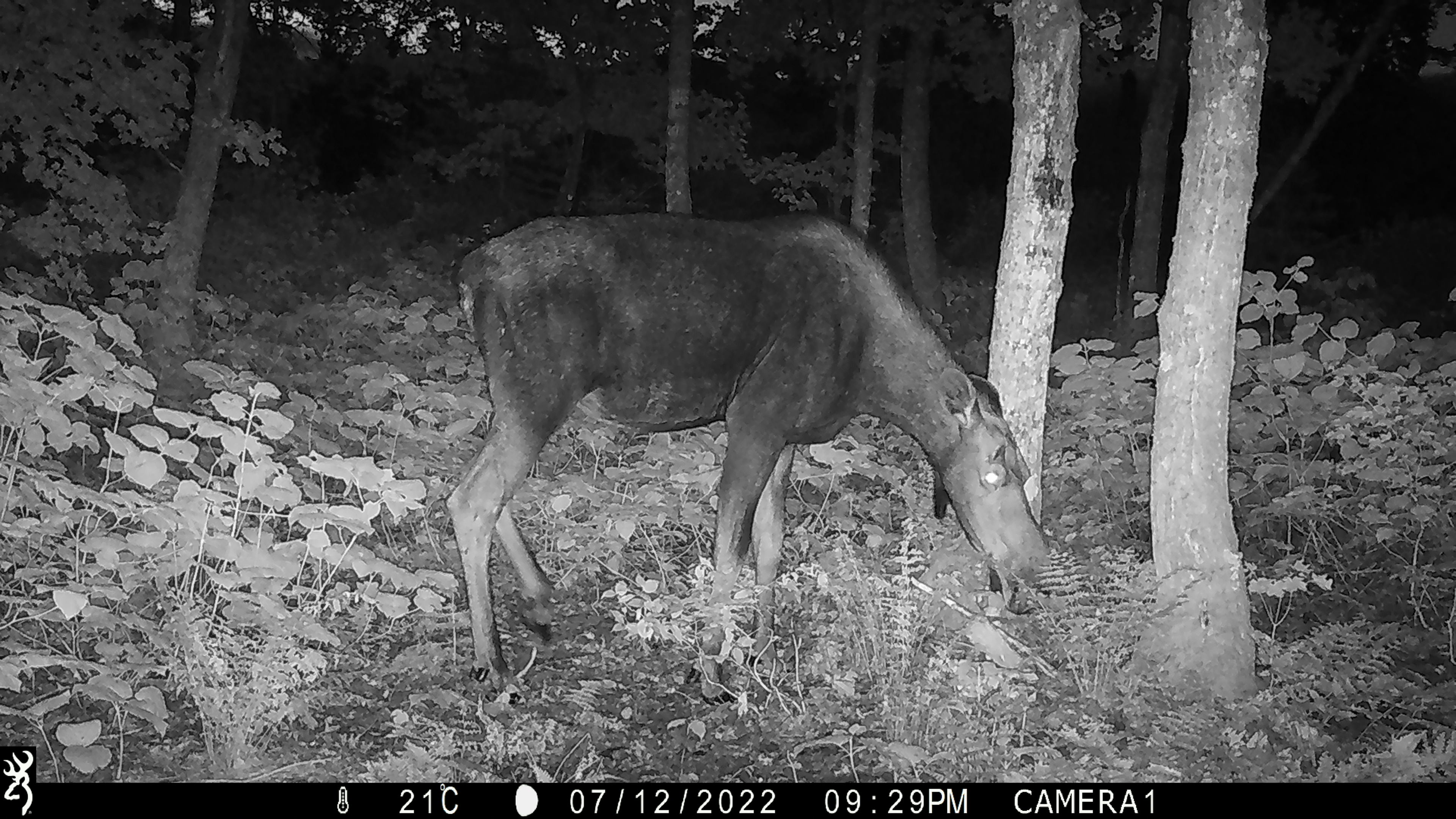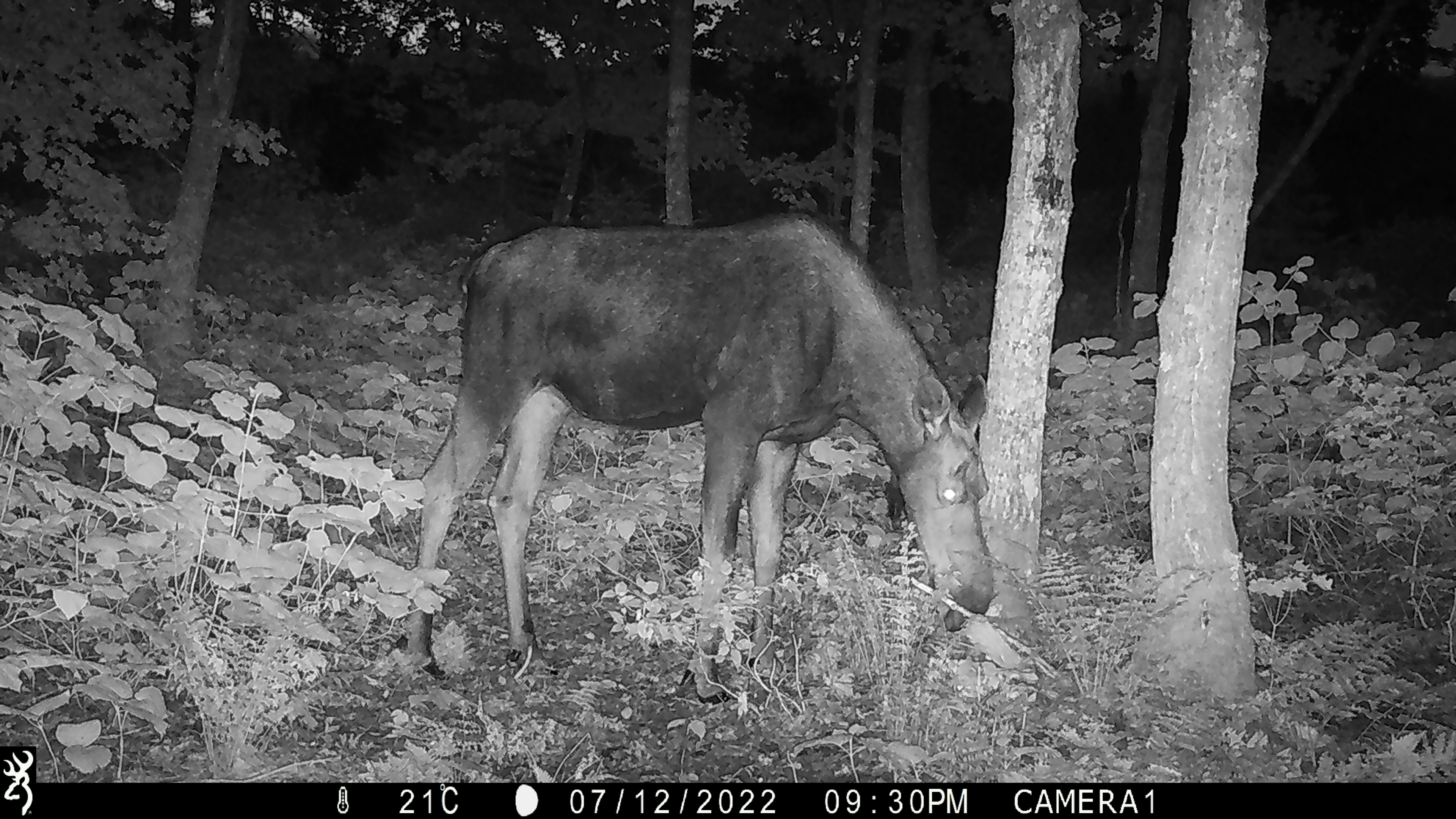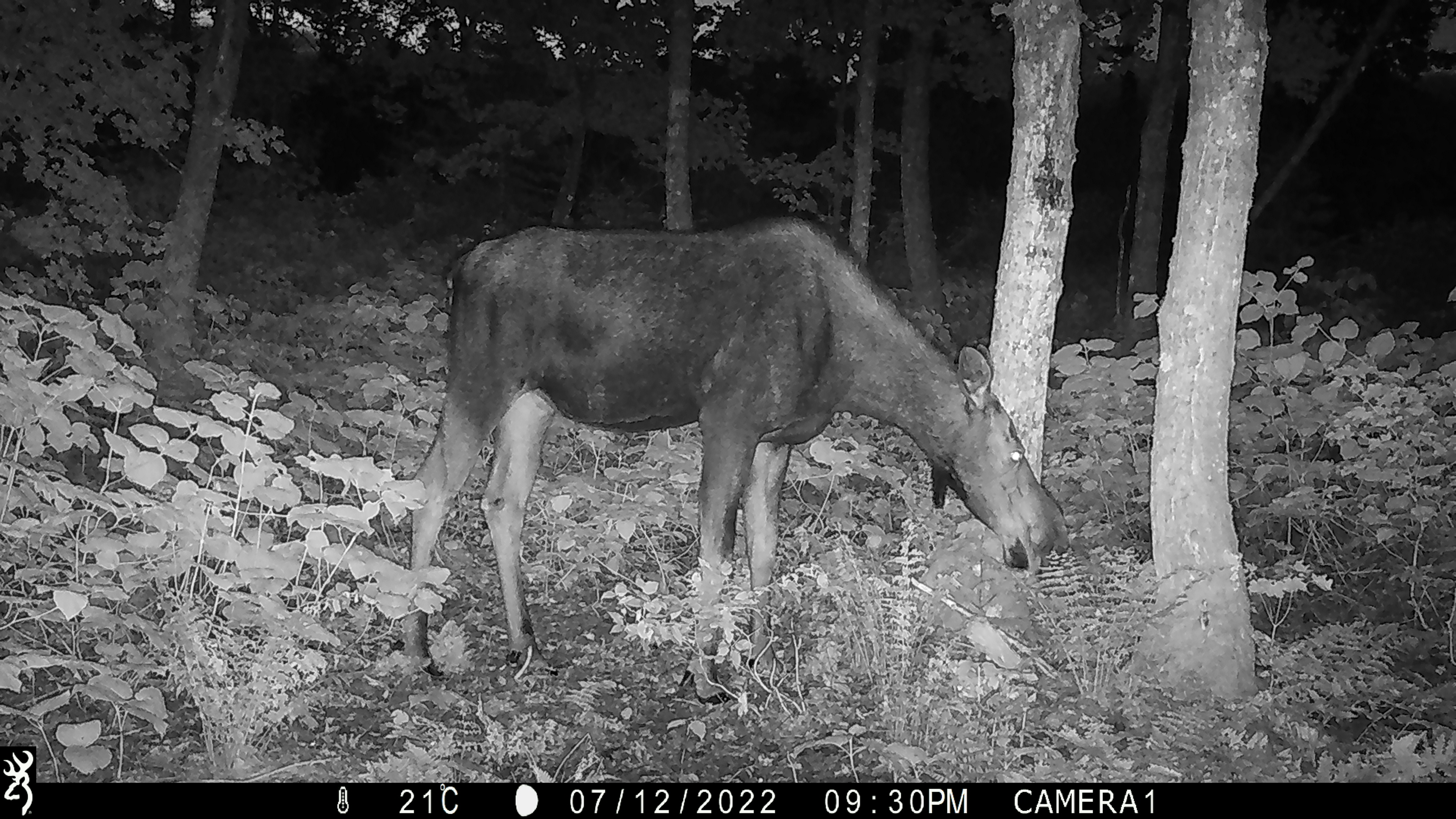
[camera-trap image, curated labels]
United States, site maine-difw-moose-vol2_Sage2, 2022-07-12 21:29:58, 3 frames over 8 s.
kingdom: Animalia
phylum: Chordata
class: Mammalia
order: Artiodactyla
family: Cervidae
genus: Alces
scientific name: Alces alces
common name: moose